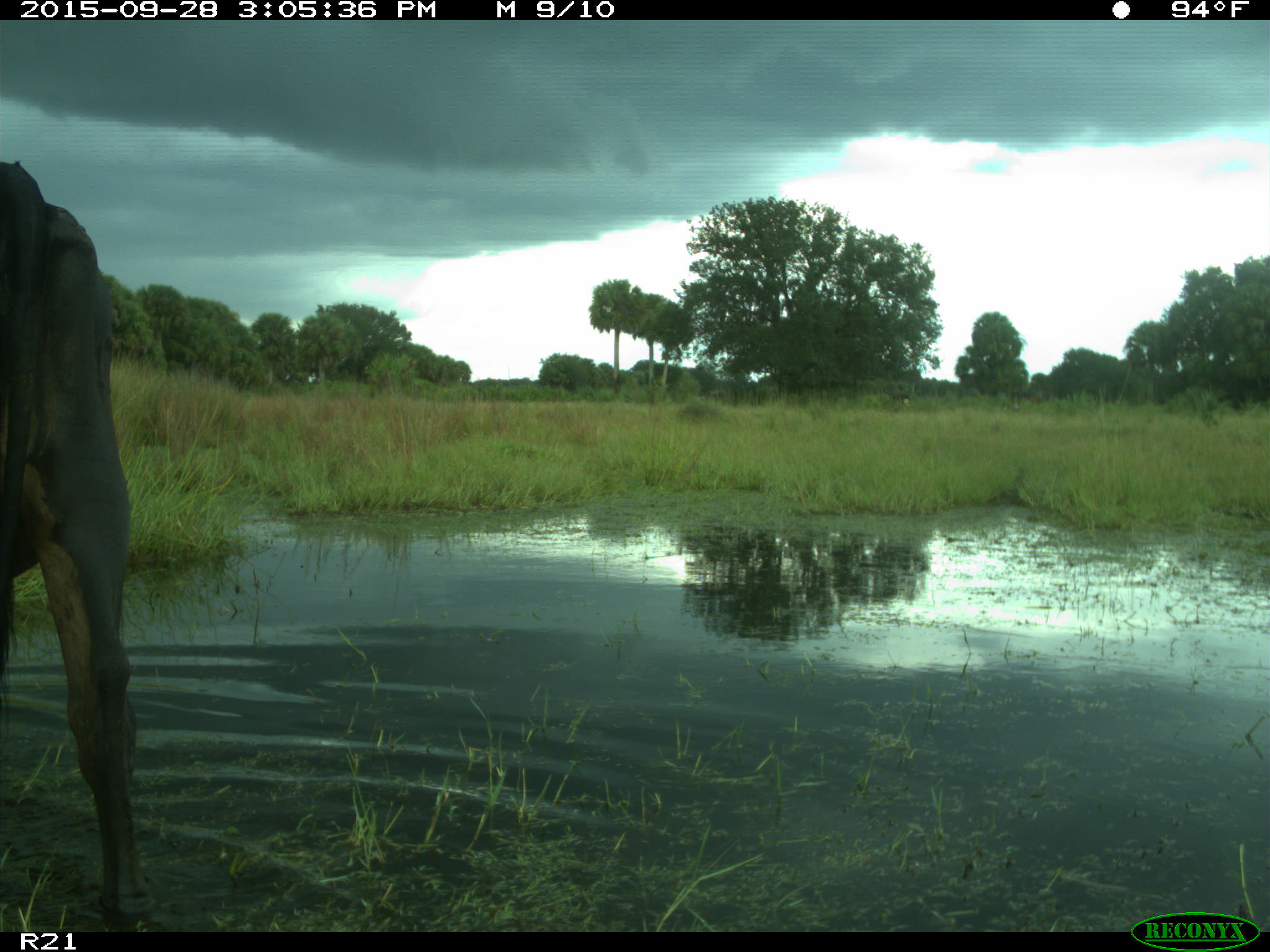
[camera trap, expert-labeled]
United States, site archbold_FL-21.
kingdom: Animalia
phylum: Chordata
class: Mammalia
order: Artiodactyla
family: Bovidae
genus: Bos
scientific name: Bos taurus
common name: domestic cow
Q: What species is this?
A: Bos taurus (domestic cow).